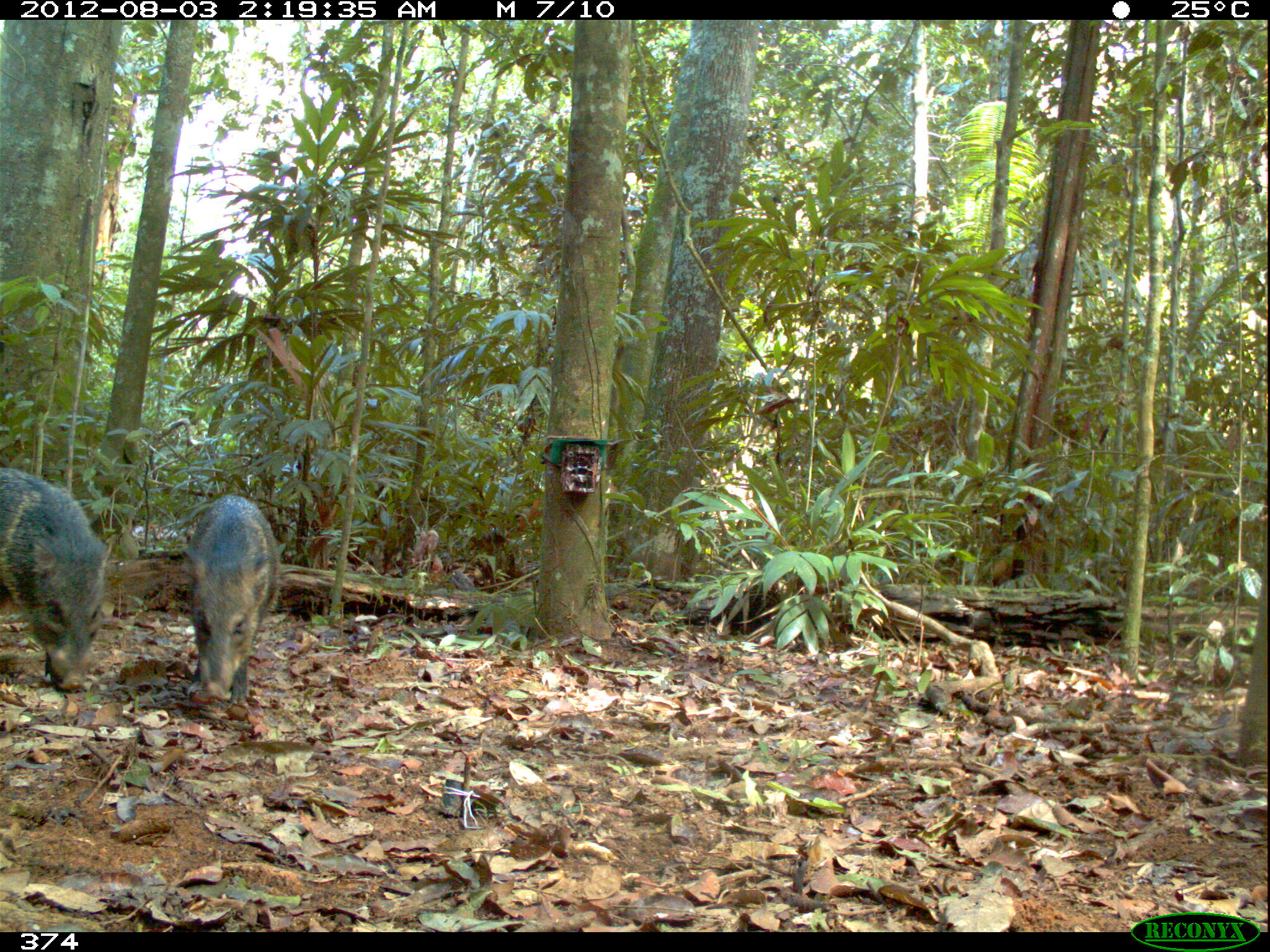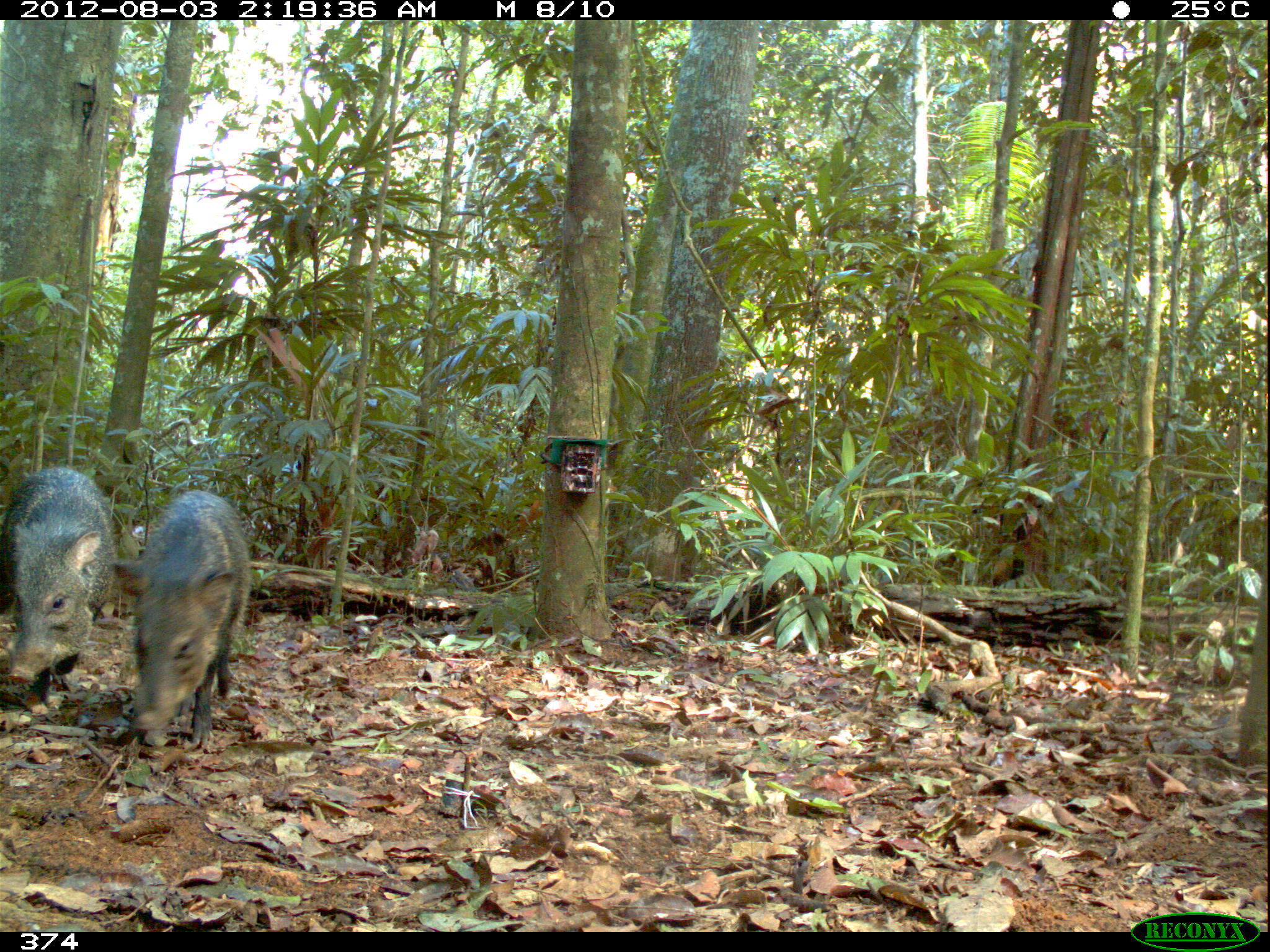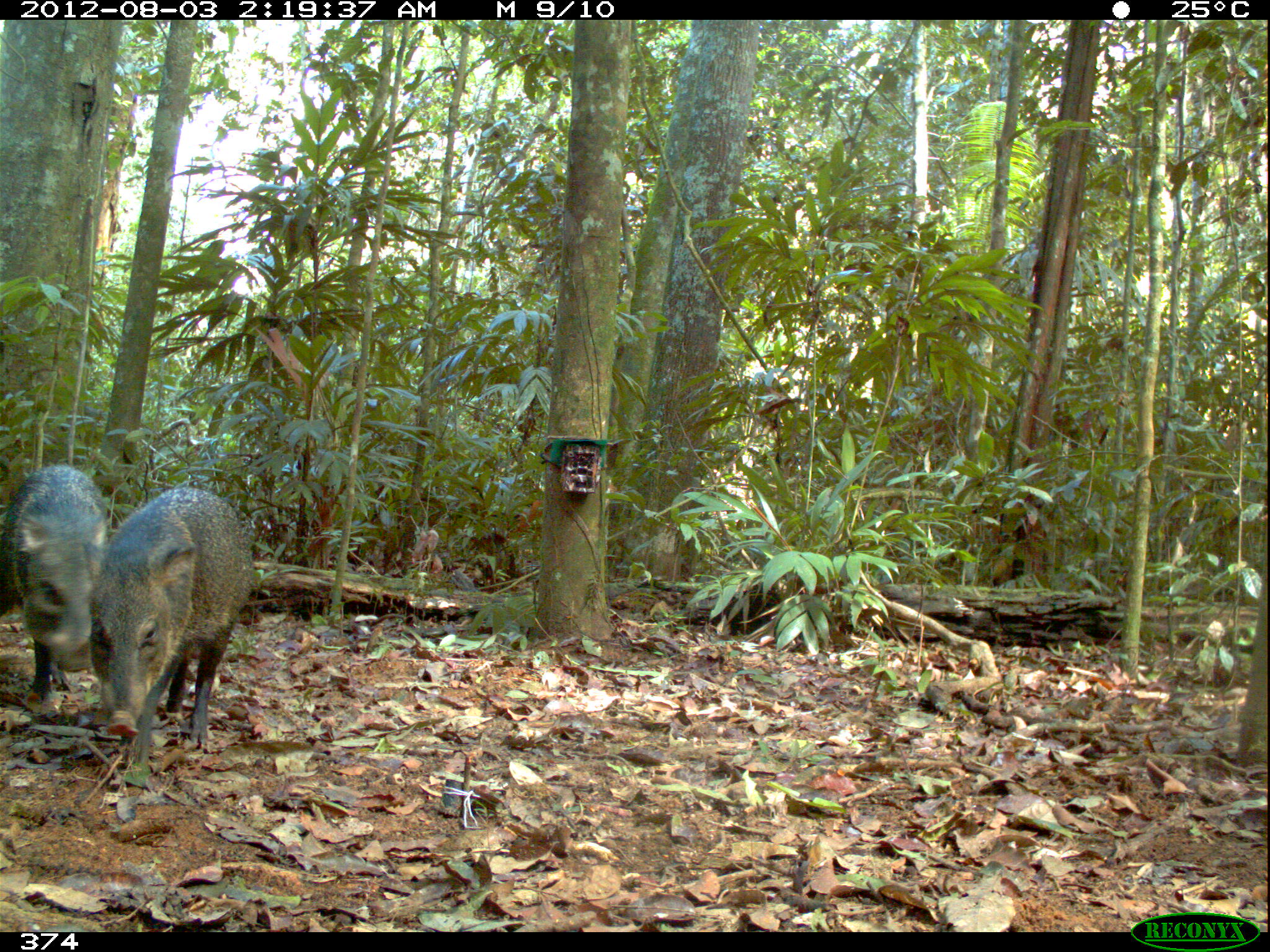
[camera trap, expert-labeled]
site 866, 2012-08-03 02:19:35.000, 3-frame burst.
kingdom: Animalia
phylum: Chordata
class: Mammalia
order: Artiodactyla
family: Tayassuidae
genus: Pecari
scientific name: Pecari tajacu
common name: collared peccary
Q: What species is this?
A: Pecari tajacu (collared peccary).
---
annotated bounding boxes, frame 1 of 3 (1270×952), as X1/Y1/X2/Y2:
pecari tajacu: 0/465/114/691; 178/493/281/704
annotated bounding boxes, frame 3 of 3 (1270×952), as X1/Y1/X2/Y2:
pecari tajacu: 83/485/256/766; 0/464/107/698